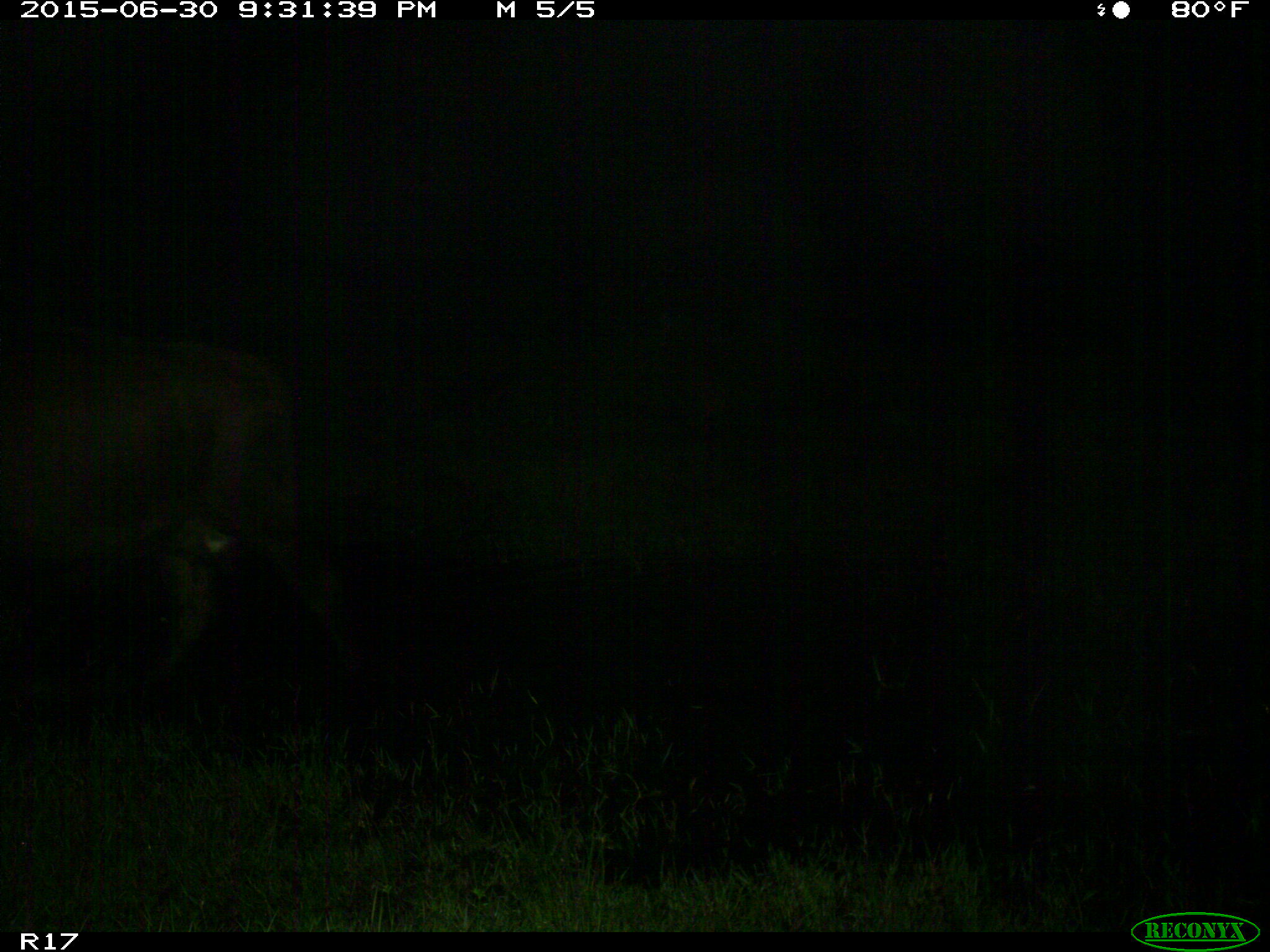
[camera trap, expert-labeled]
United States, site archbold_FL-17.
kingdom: Animalia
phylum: Chordata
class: Mammalia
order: Artiodactyla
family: Bovidae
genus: Bos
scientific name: Bos taurus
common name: domestic cow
Bos taurus (domestic cow).